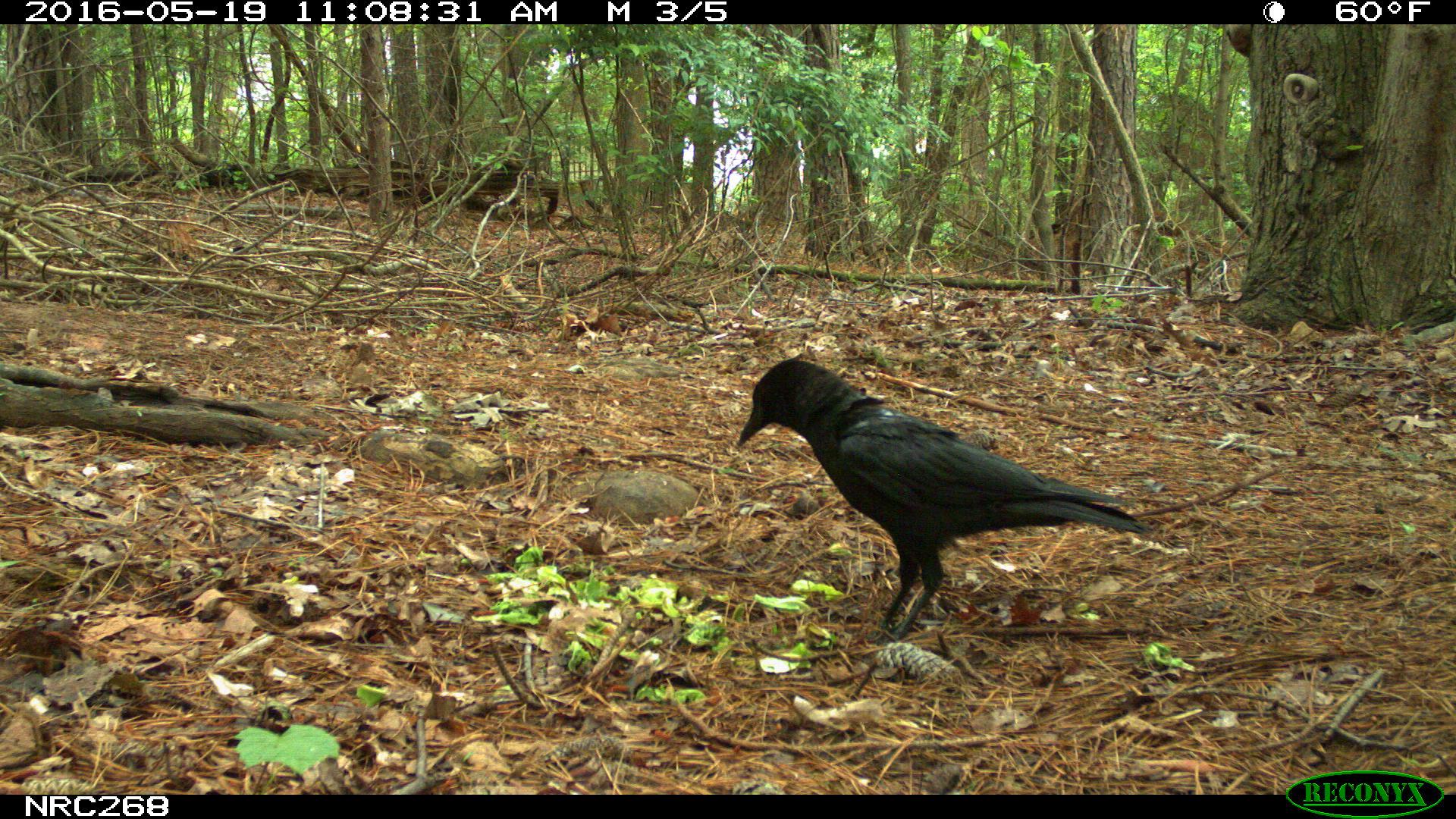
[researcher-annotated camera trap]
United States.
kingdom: Animalia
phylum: Chordata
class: Aves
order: Passeriformes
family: Corvidae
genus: Corvus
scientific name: Corvus brachyrhynchos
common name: american crow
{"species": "American Crow (Corvus brachyrhynchos)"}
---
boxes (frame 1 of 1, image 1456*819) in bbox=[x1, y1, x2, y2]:
American Crow: bbox=[719, 356, 1154, 646]